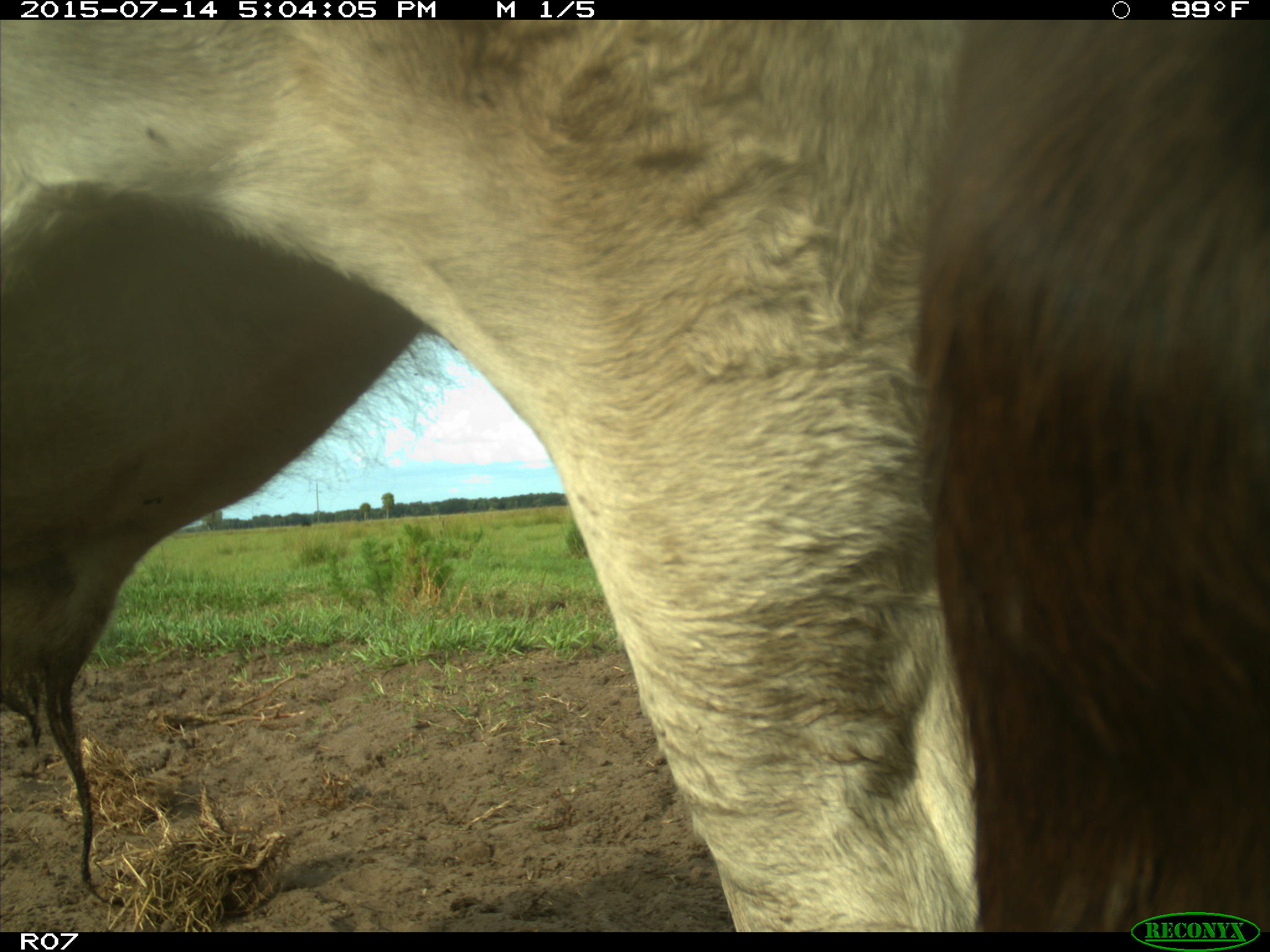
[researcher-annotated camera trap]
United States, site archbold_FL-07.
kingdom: Animalia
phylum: Chordata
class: Mammalia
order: Artiodactyla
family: Bovidae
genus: Bos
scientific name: Bos taurus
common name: domestic cow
Bos taurus (domestic cow).